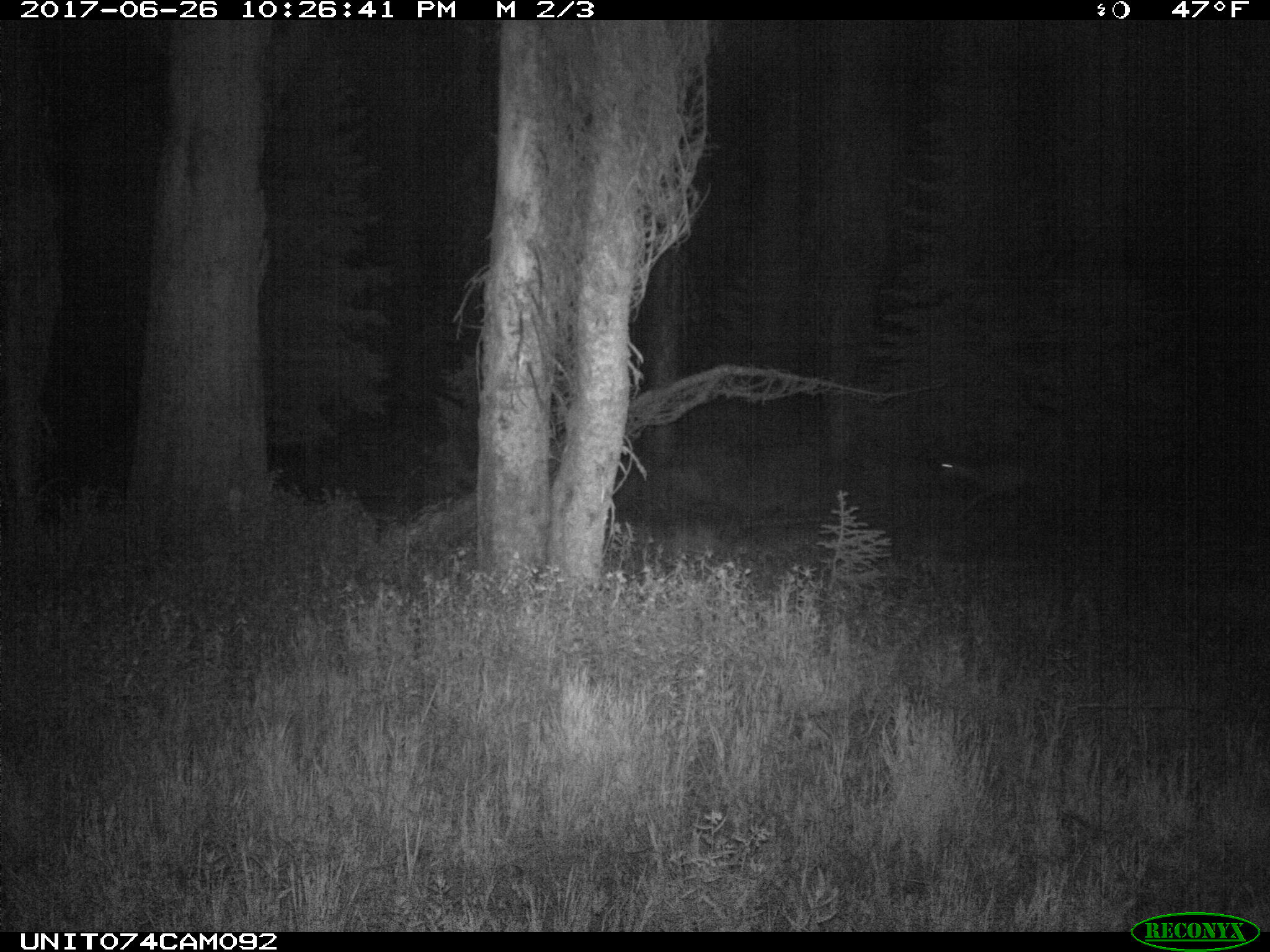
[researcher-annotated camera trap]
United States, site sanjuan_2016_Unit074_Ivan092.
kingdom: Animalia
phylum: Chordata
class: Mammalia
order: Artiodactyla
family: Cervidae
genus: Odocoileus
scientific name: Odocoileus hemionus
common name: mule deer